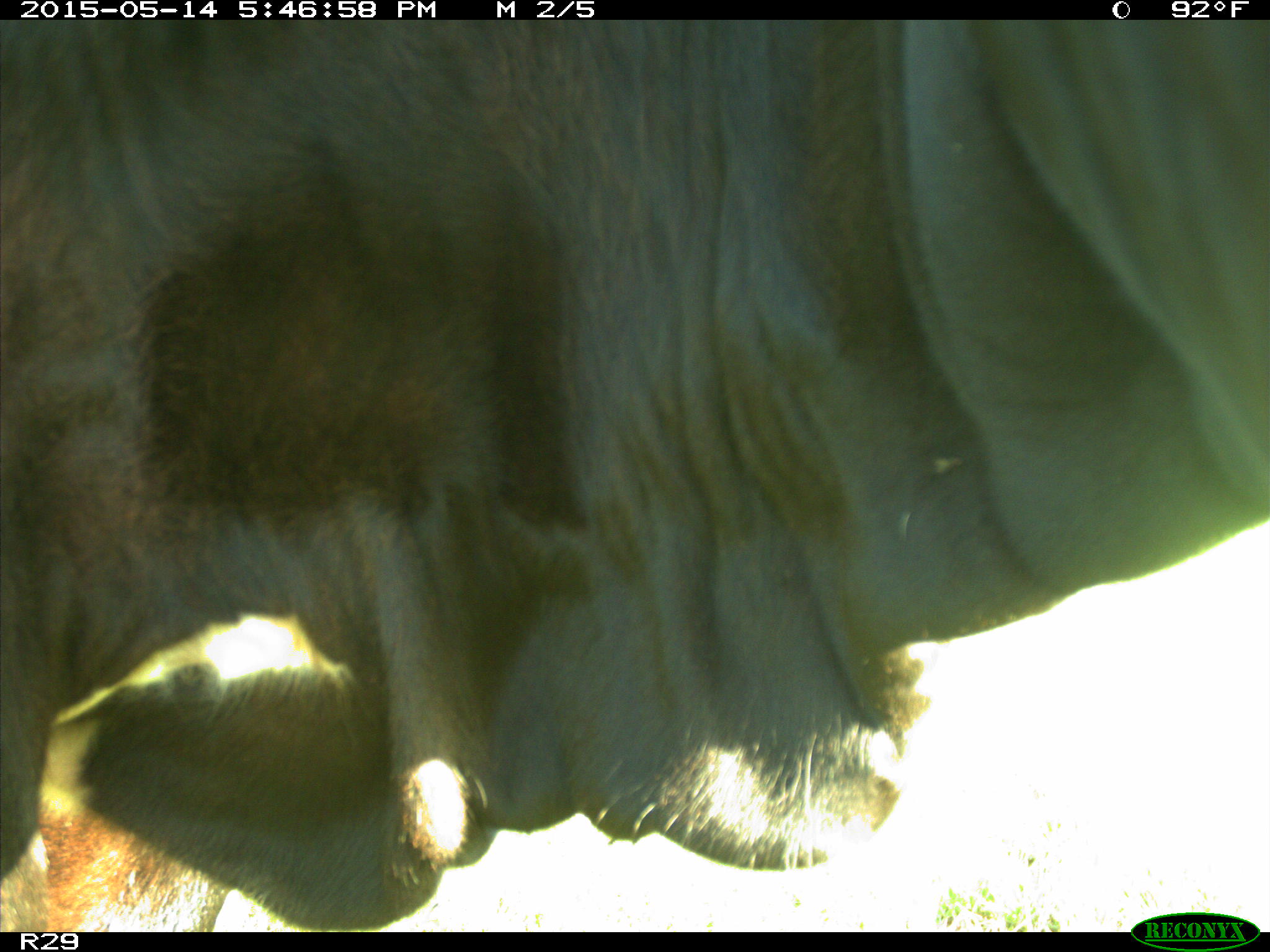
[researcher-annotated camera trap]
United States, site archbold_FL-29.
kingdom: Animalia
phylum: Chordata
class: Mammalia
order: Artiodactyla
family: Bovidae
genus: Bos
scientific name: Bos taurus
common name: domestic cow